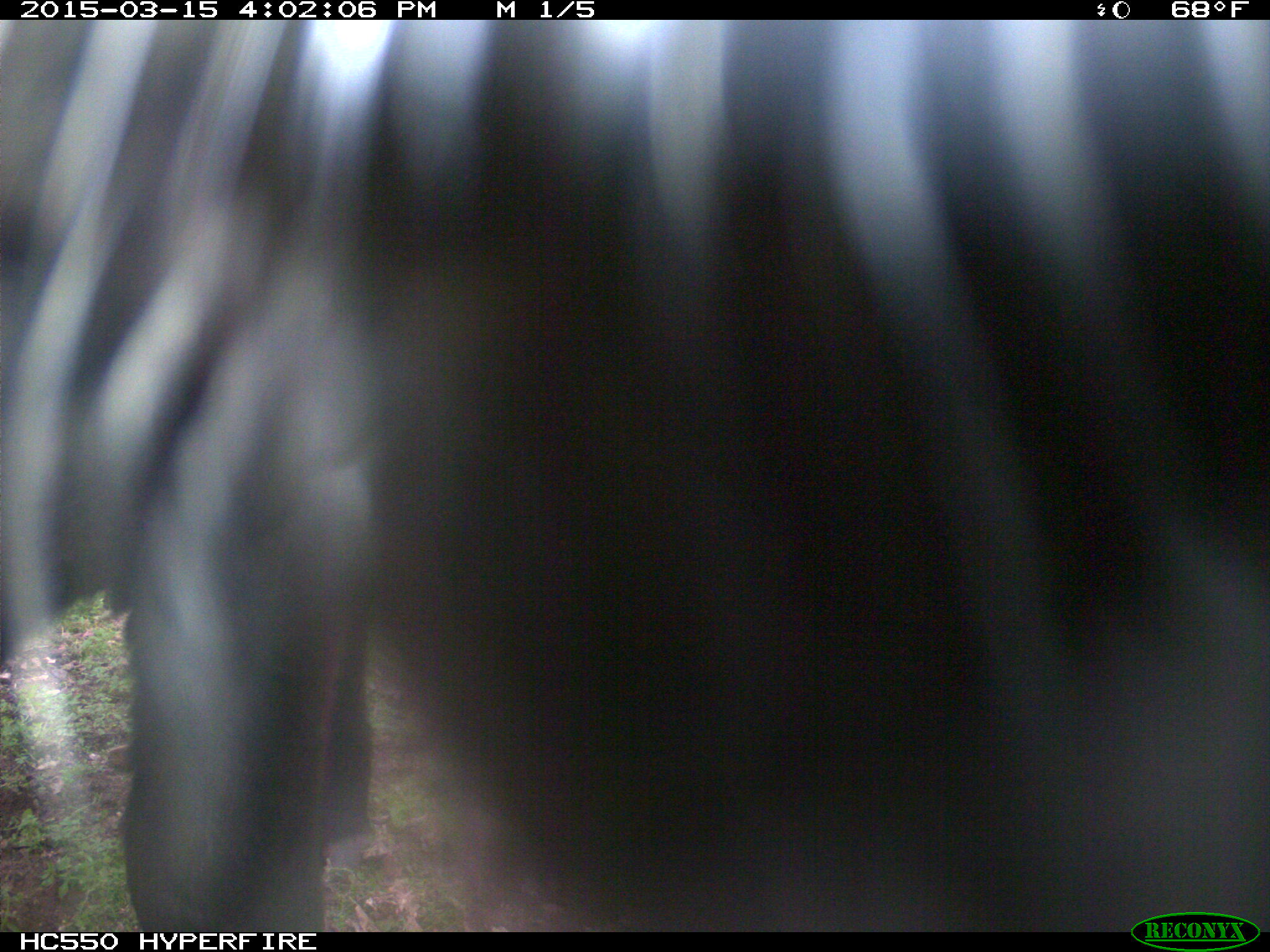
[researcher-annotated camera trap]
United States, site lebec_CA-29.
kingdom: Animalia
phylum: Chordata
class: Mammalia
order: Artiodactyla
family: Bovidae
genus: Bos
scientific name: Bos taurus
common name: domestic cow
Bos taurus (domestic cow).